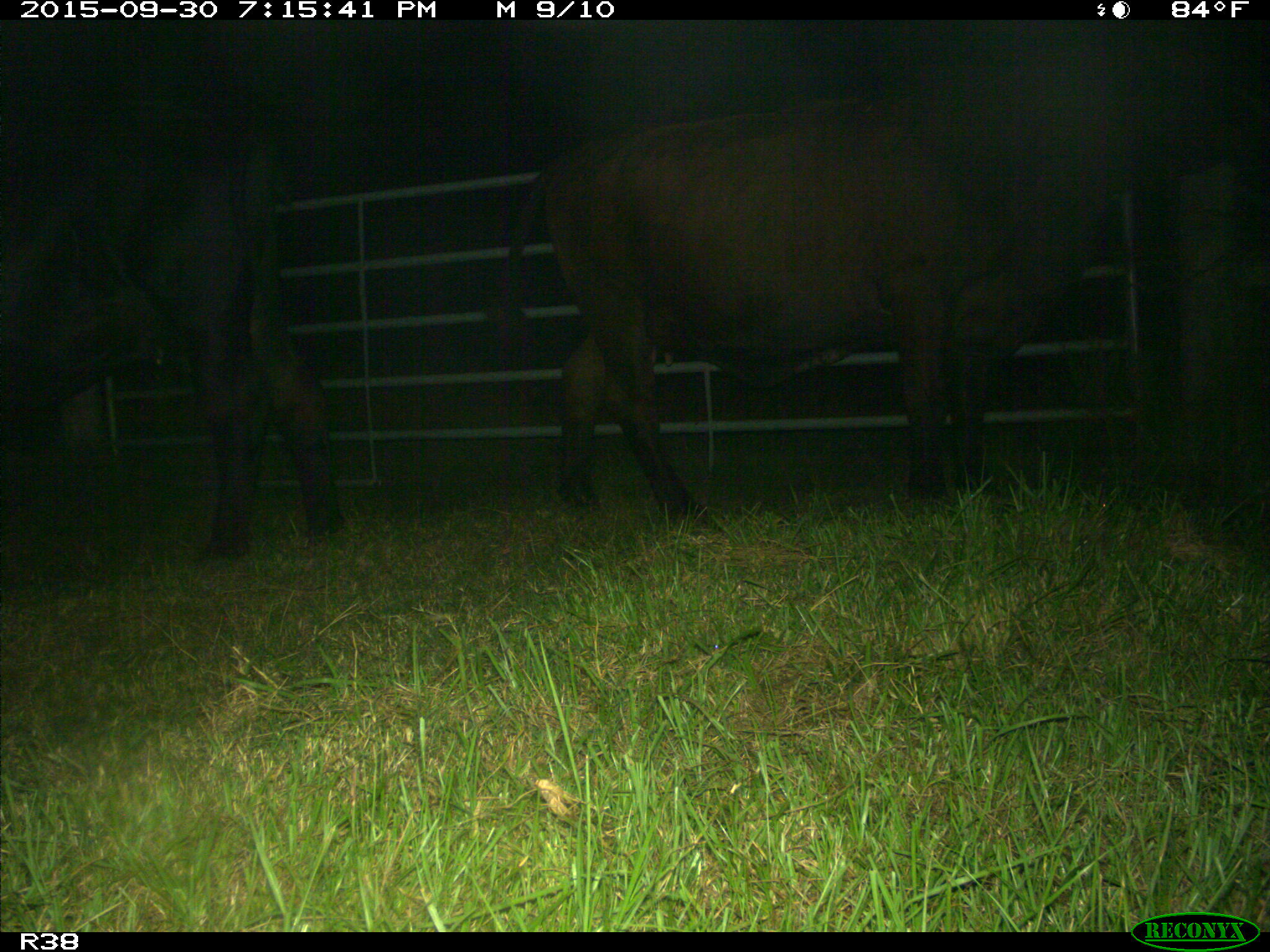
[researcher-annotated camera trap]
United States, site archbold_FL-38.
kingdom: Animalia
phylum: Chordata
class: Mammalia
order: Artiodactyla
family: Bovidae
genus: Bos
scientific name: Bos taurus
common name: domestic cow